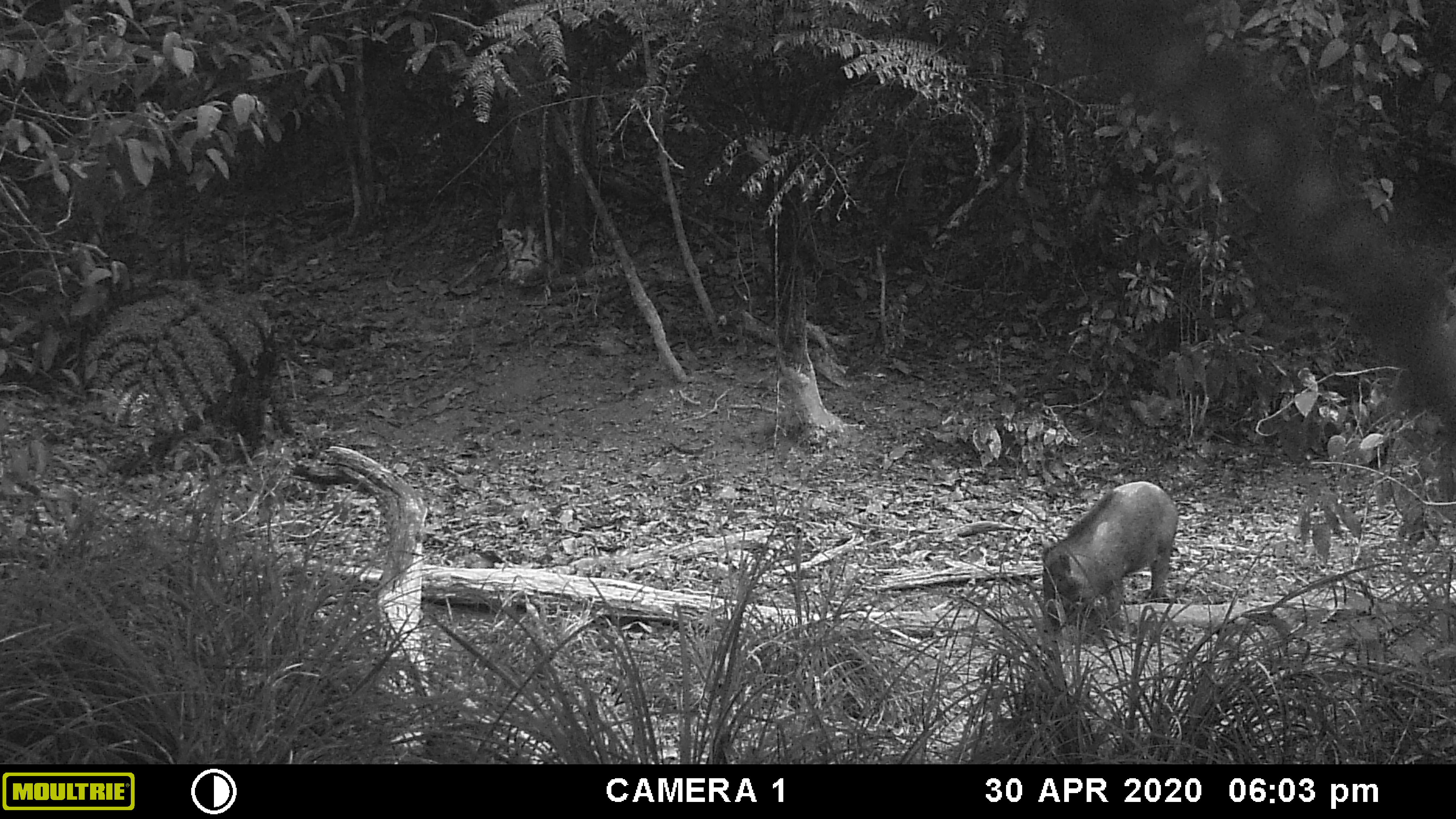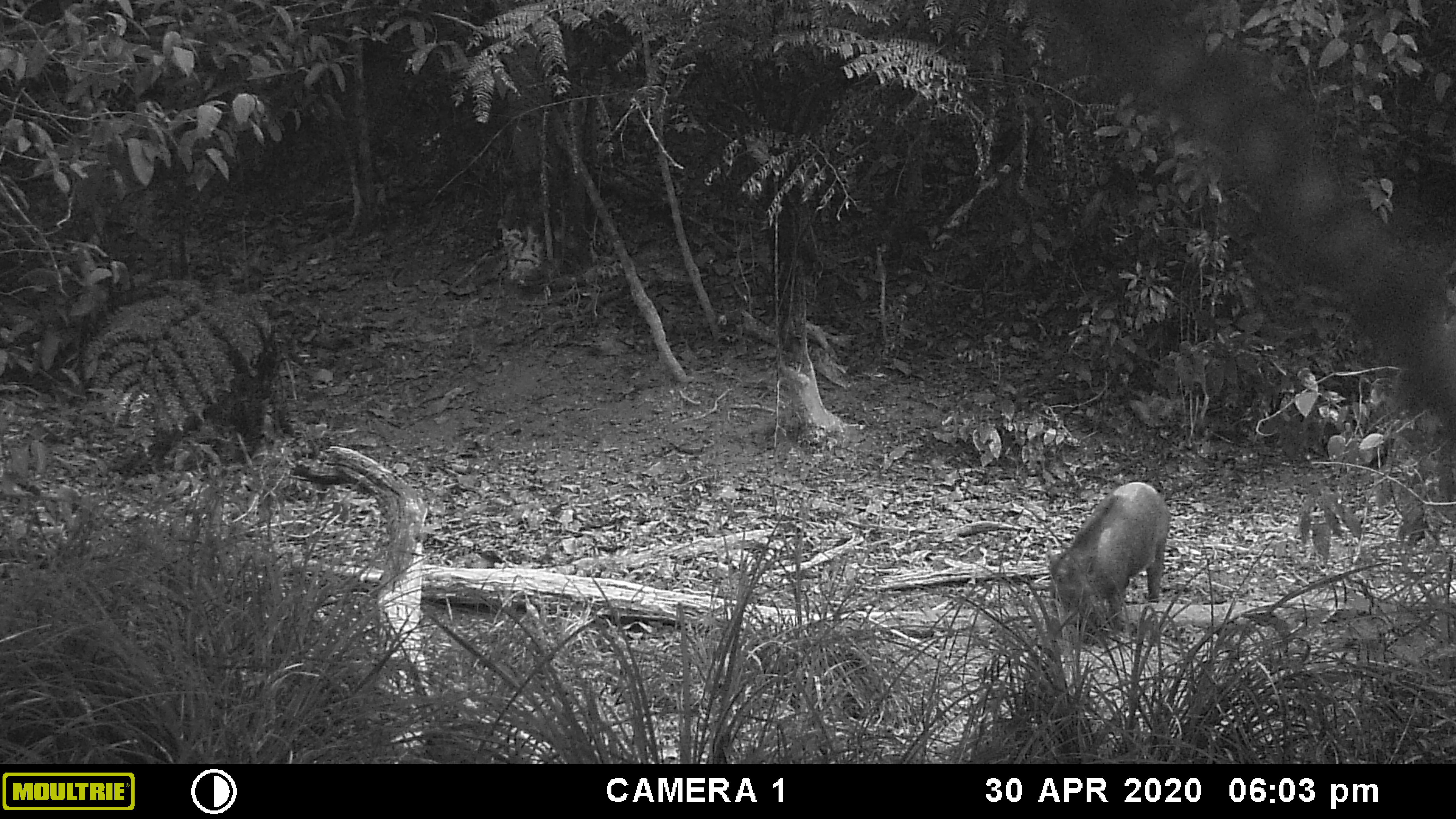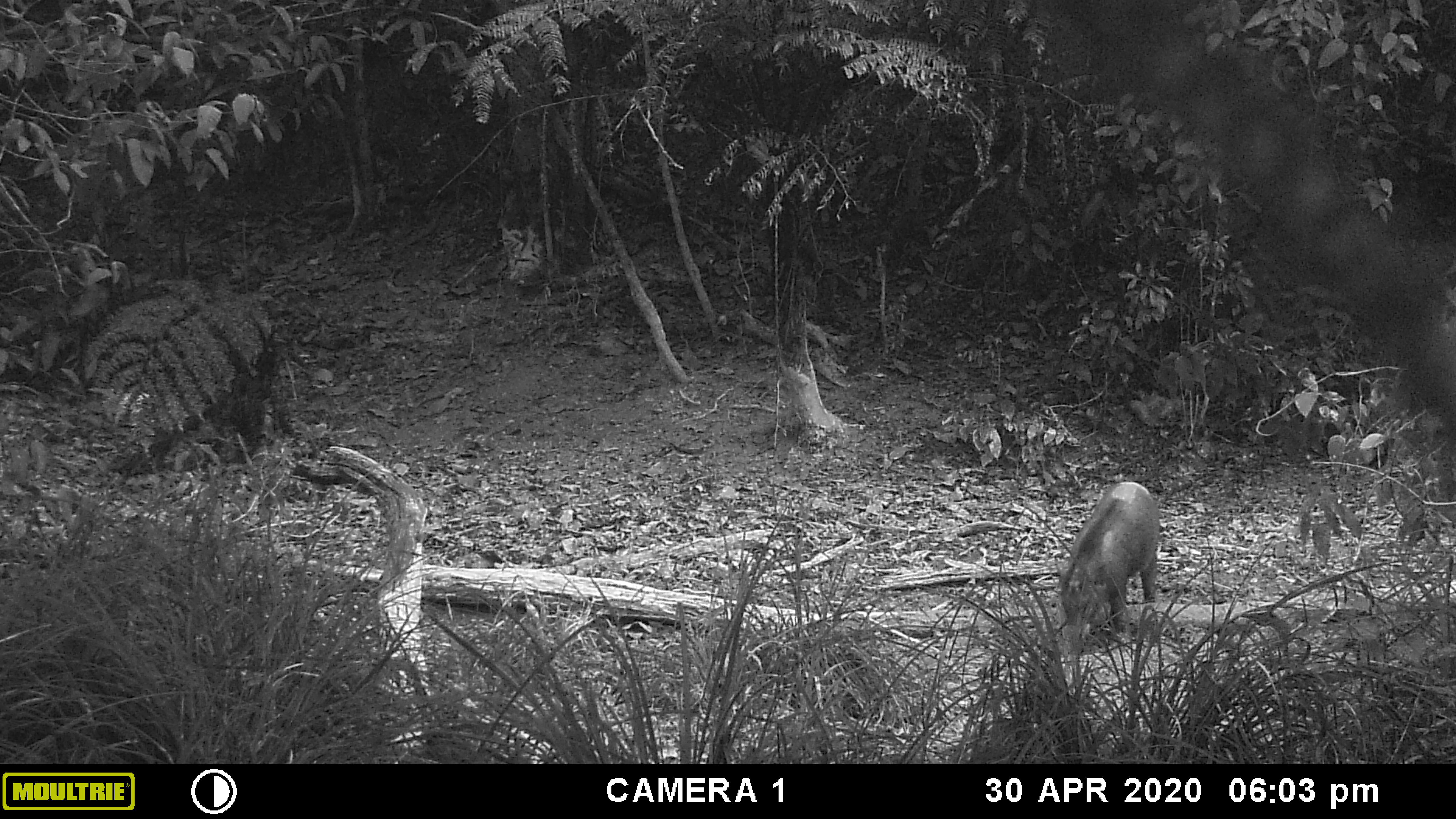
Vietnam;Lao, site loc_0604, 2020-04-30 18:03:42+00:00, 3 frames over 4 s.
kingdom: Animalia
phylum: Chordata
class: Mammalia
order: Artiodactyla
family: Suidae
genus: Sus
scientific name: Sus scrofa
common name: eurasian wild pig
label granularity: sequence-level